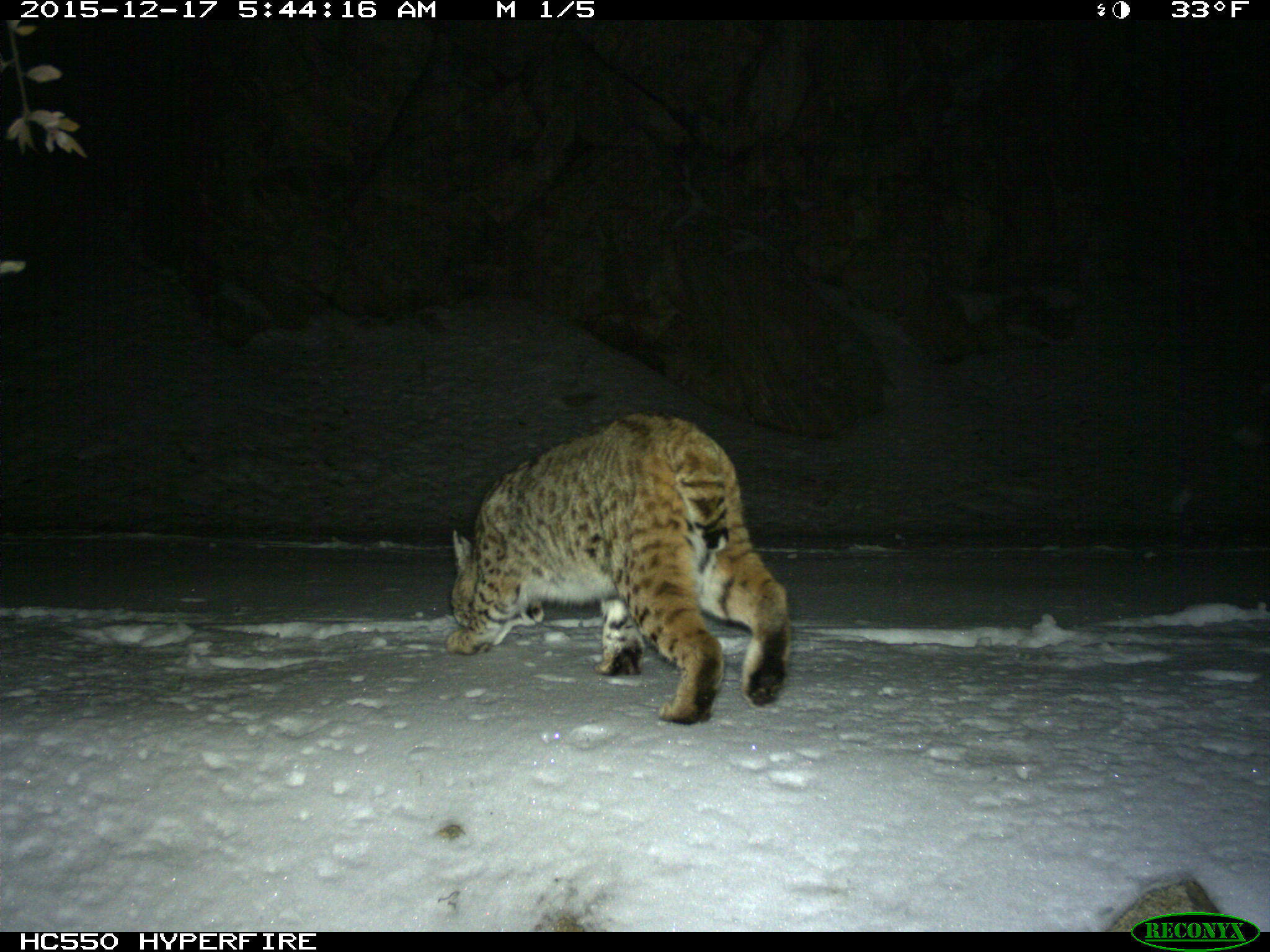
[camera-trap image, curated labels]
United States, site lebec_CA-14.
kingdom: Animalia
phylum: Chordata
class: Mammalia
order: Carnivora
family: Felidae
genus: Lynx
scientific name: Lynx rufus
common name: bobcat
Lynx rufus (bobcat).